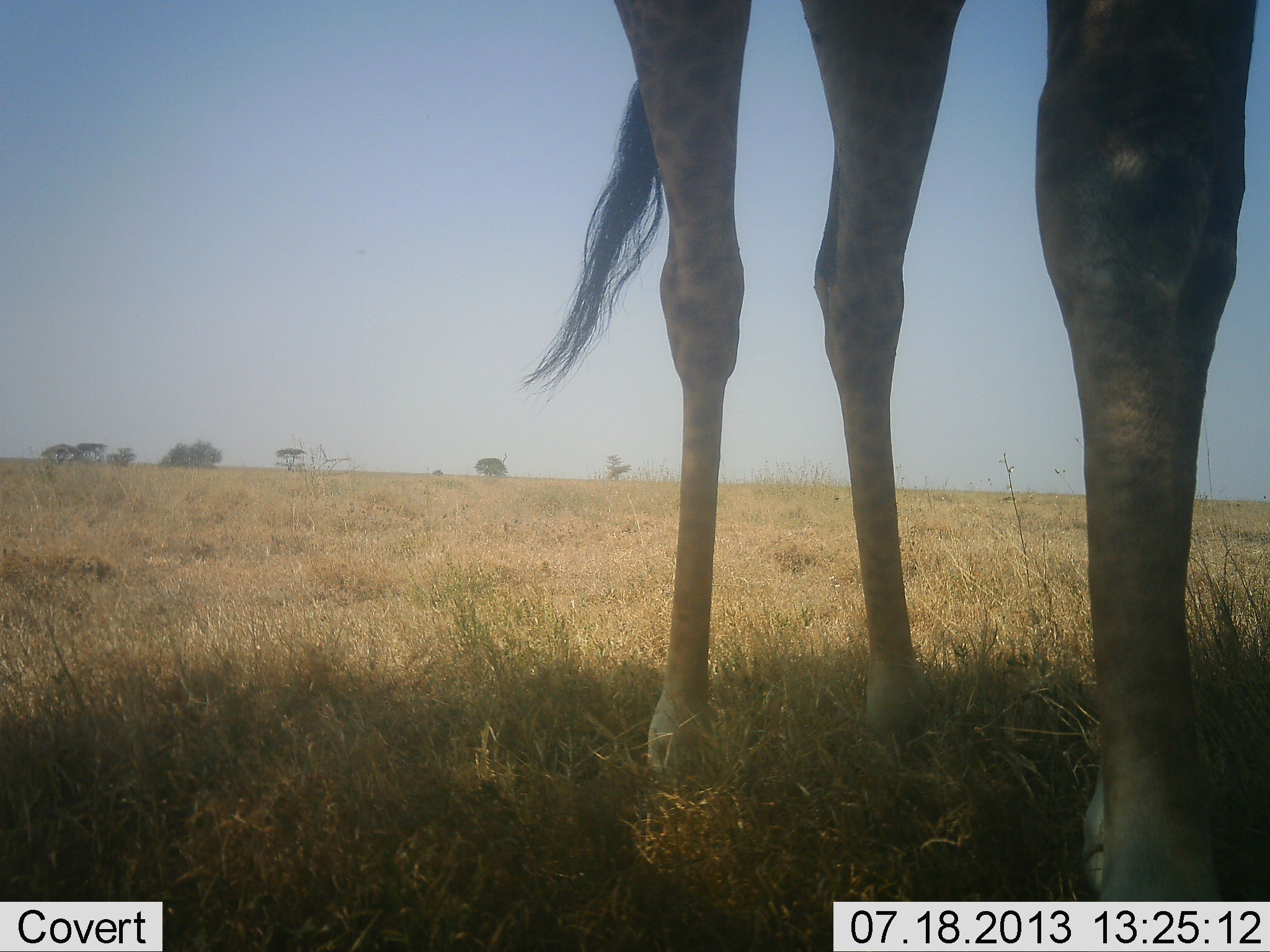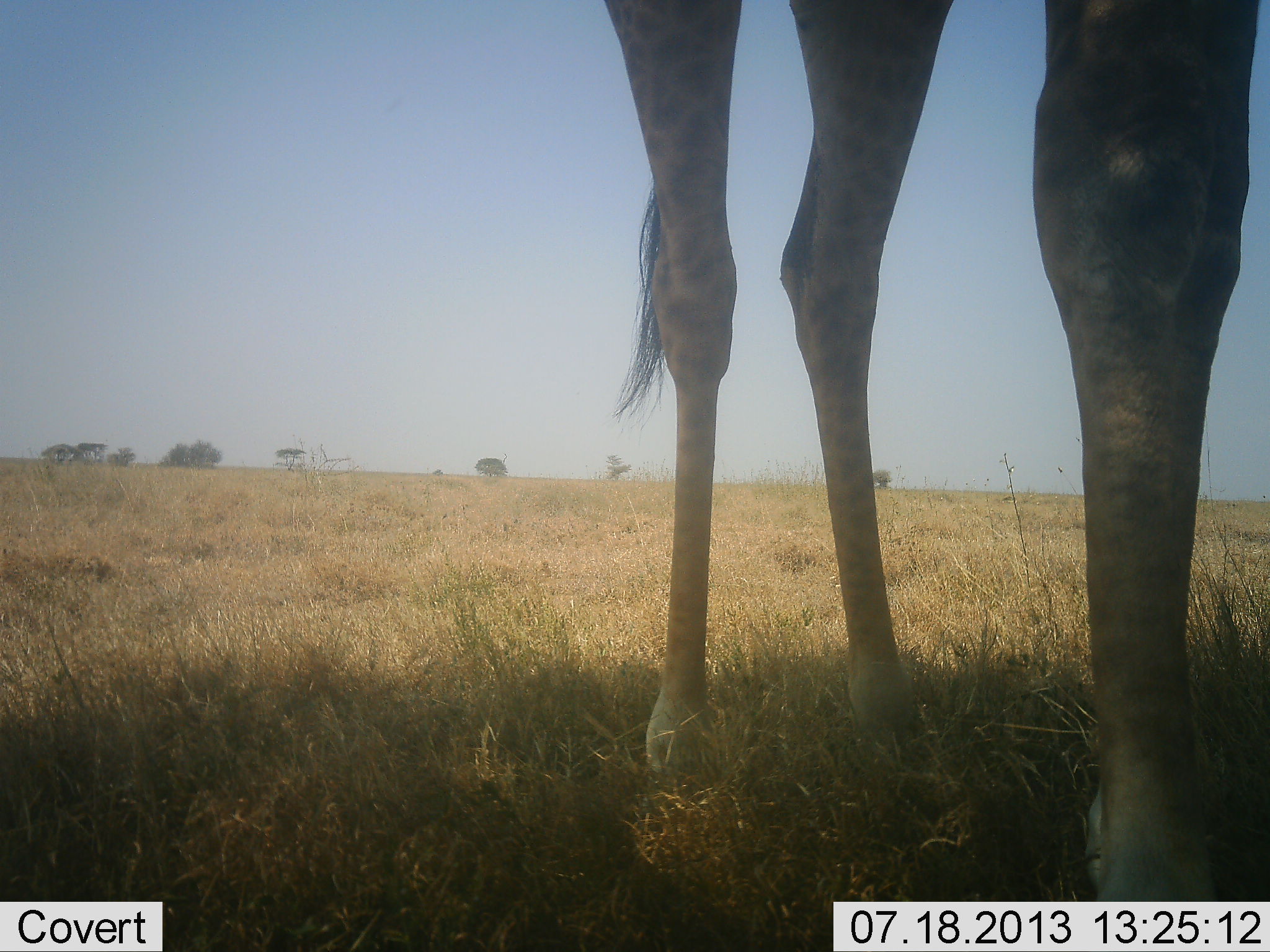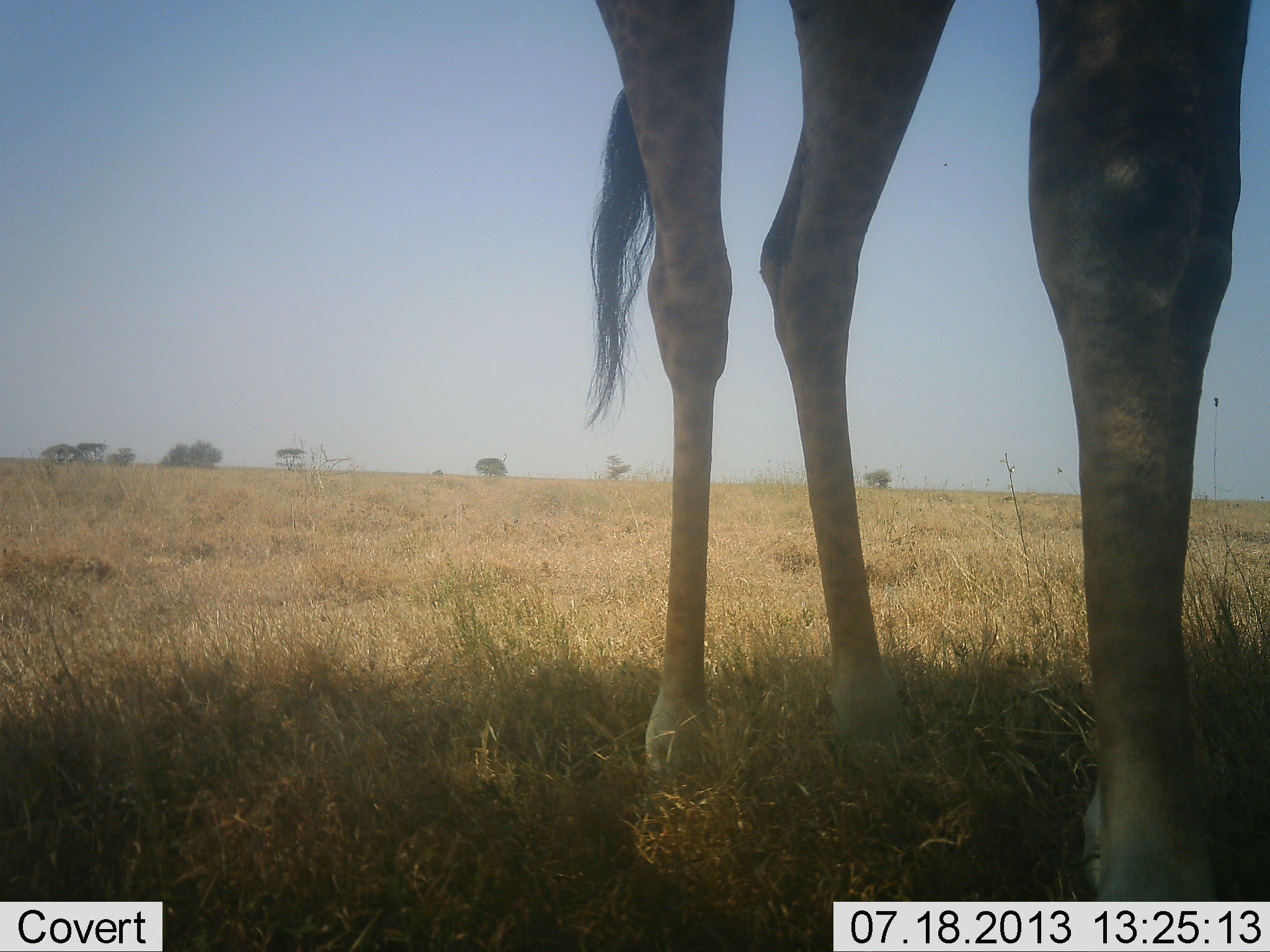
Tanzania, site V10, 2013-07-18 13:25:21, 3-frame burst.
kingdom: Animalia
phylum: Chordata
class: Mammalia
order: Artiodactyla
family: Giraffidae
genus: Giraffa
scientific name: Giraffa camelopardalis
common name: giraffe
Giraffe (Giraffa camelopardalis), count 1. Behavior (volunteer vote fractions): standing 91%, resting 0%, moving 0%, interacting 4%. Young present (vote fraction): 0%. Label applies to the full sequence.